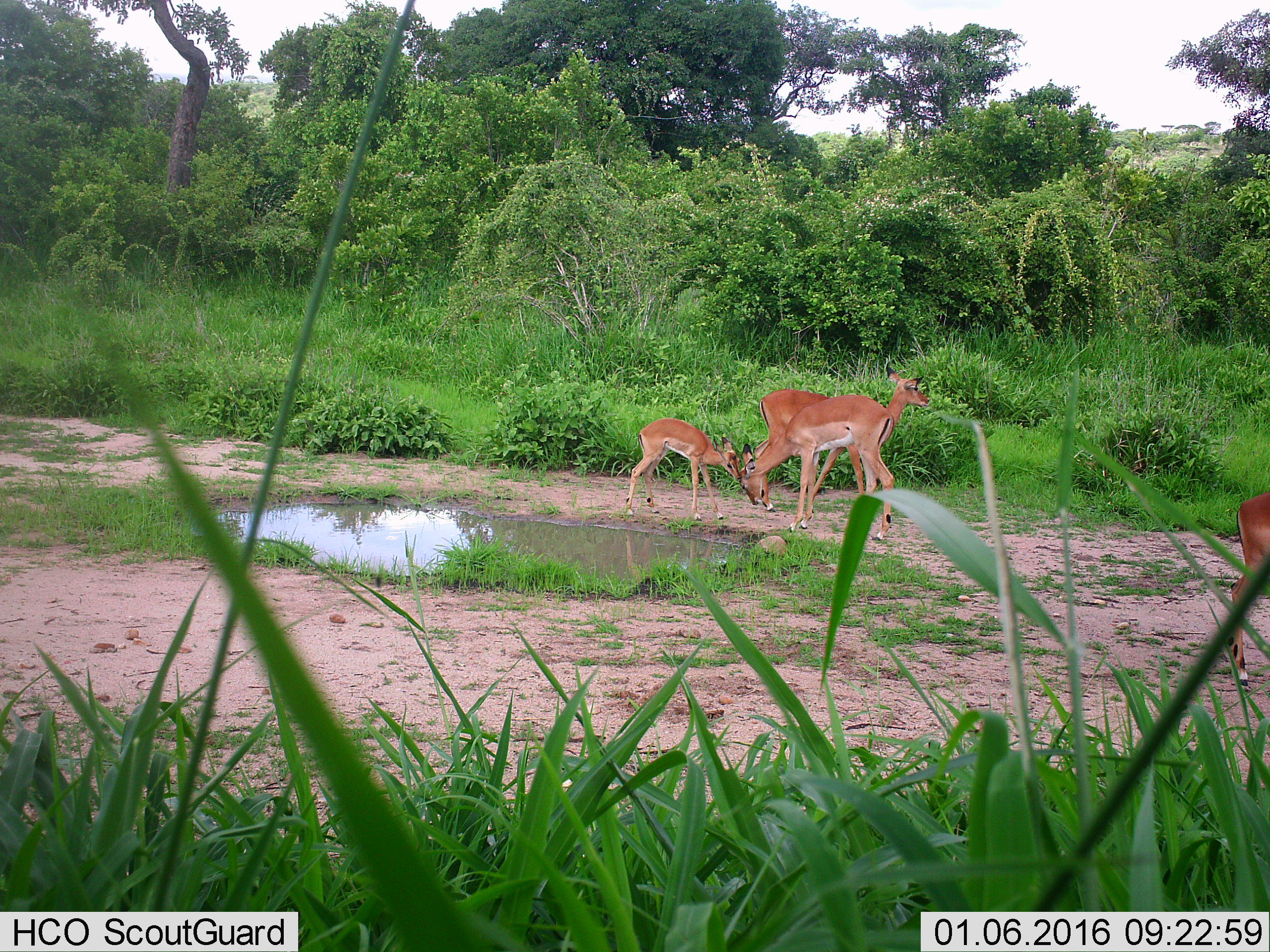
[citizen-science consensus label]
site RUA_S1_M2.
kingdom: Animalia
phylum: Chordata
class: Mammalia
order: Artiodactyla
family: Bovidae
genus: Aepyceros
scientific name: Aepyceros melampus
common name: impala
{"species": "impala (Aepyceros melampus)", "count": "4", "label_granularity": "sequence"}